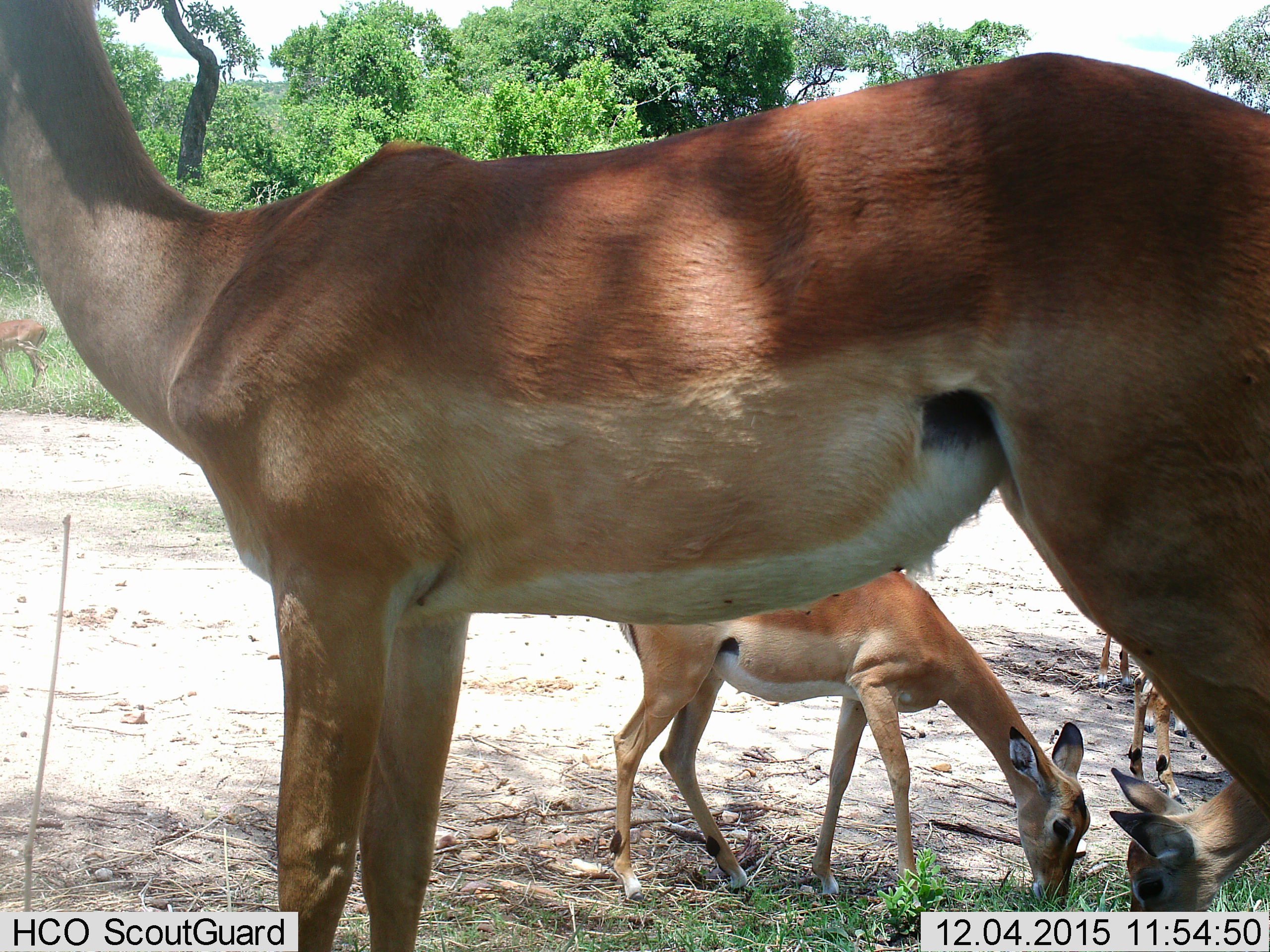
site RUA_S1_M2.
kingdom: Animalia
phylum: Chordata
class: Mammalia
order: Artiodactyla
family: Bovidae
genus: Aepyceros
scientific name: Aepyceros melampus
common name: impala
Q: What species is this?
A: Impala (Aepyceros melampus).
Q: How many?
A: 6.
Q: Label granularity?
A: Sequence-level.